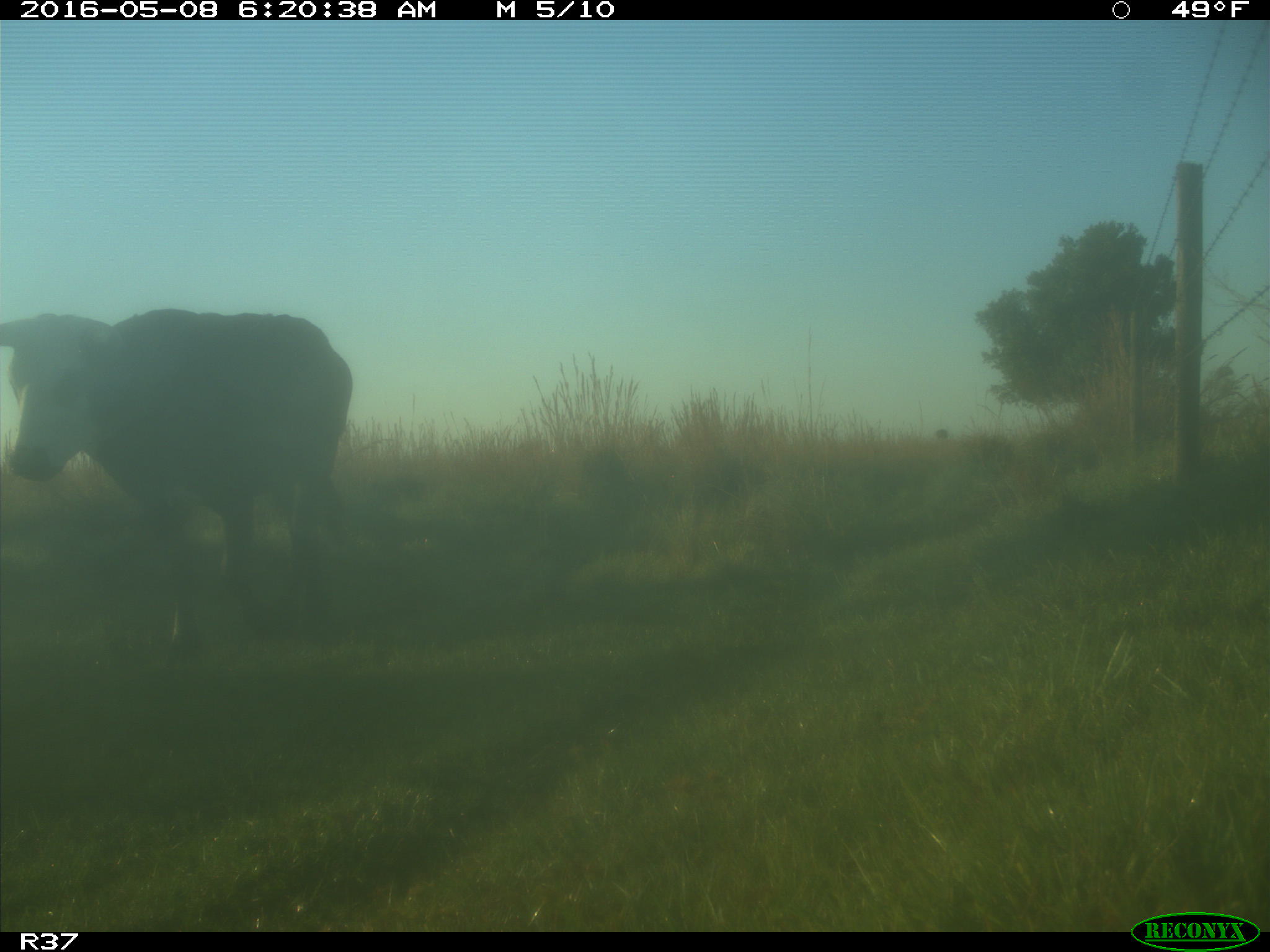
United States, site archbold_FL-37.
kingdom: Animalia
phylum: Chordata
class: Mammalia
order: Artiodactyla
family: Bovidae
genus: Bos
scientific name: Bos taurus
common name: domestic cow